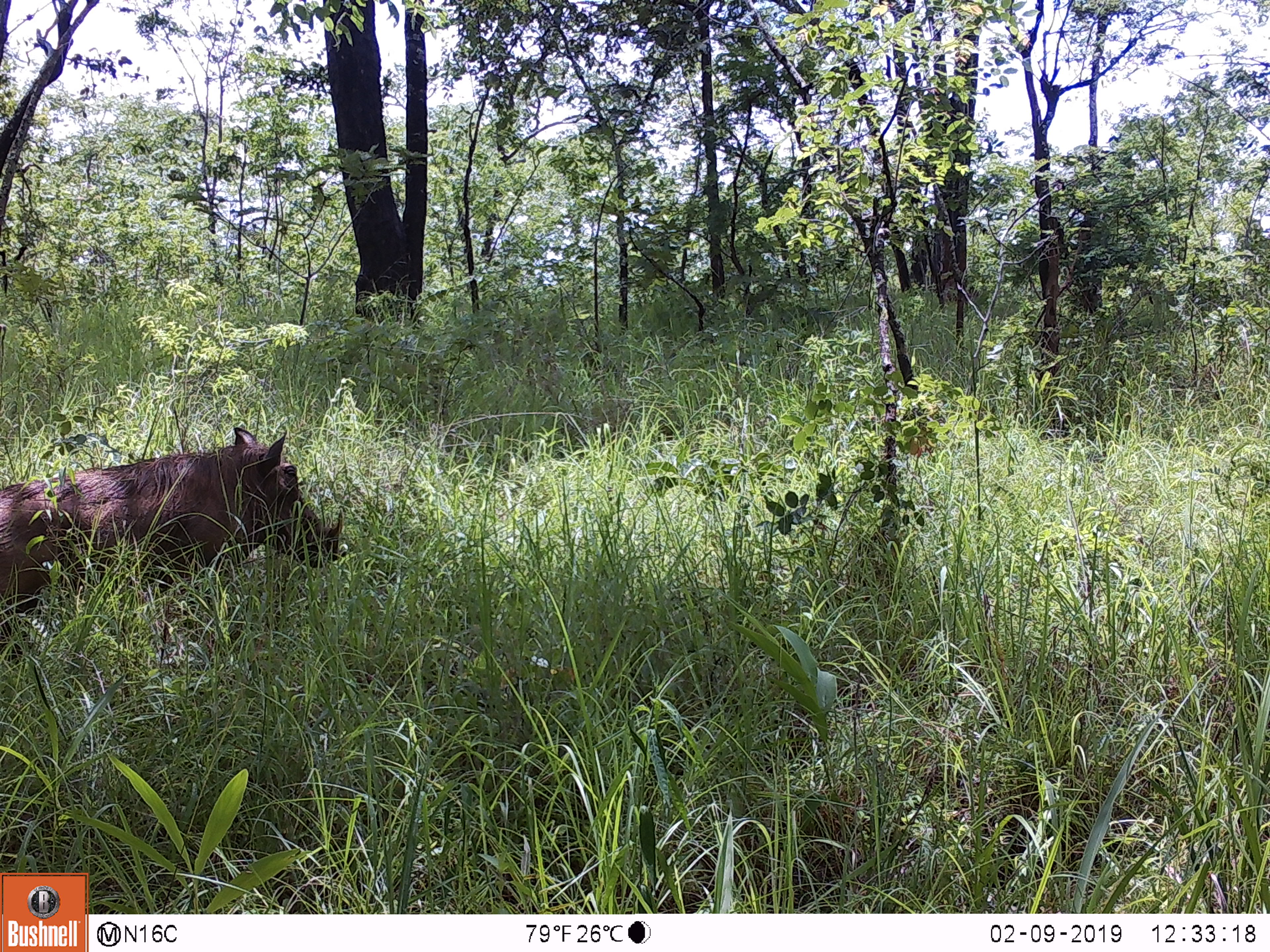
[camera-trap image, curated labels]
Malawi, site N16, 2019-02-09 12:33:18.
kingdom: Animalia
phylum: Chordata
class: Mammalia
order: Artiodactyla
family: Suidae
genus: Phacochoerus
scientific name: Phacochoerus africanus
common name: common warthog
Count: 1.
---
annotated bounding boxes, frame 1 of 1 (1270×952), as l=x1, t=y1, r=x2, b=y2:
common warthog: l=2, t=425, r=347, b=660